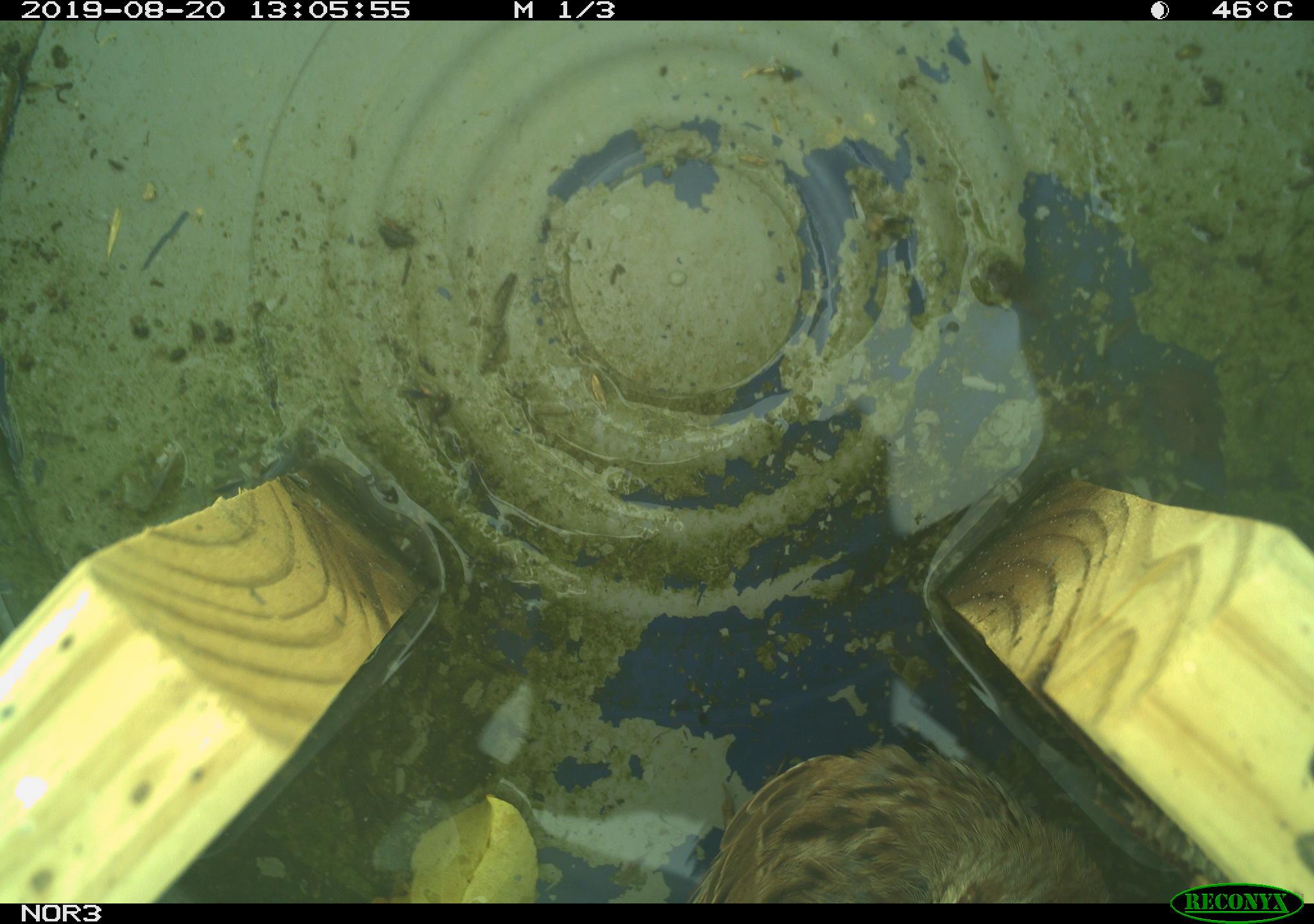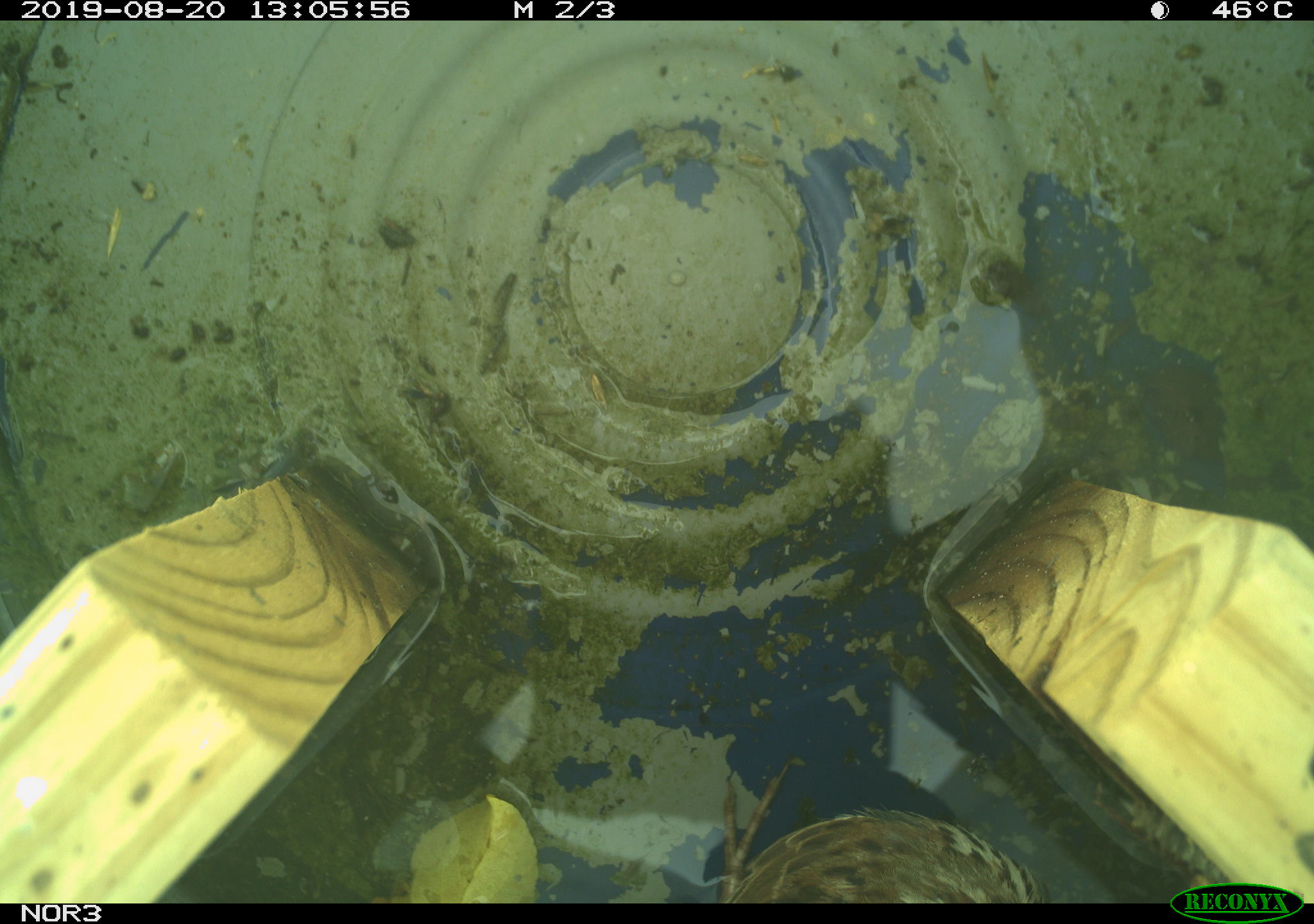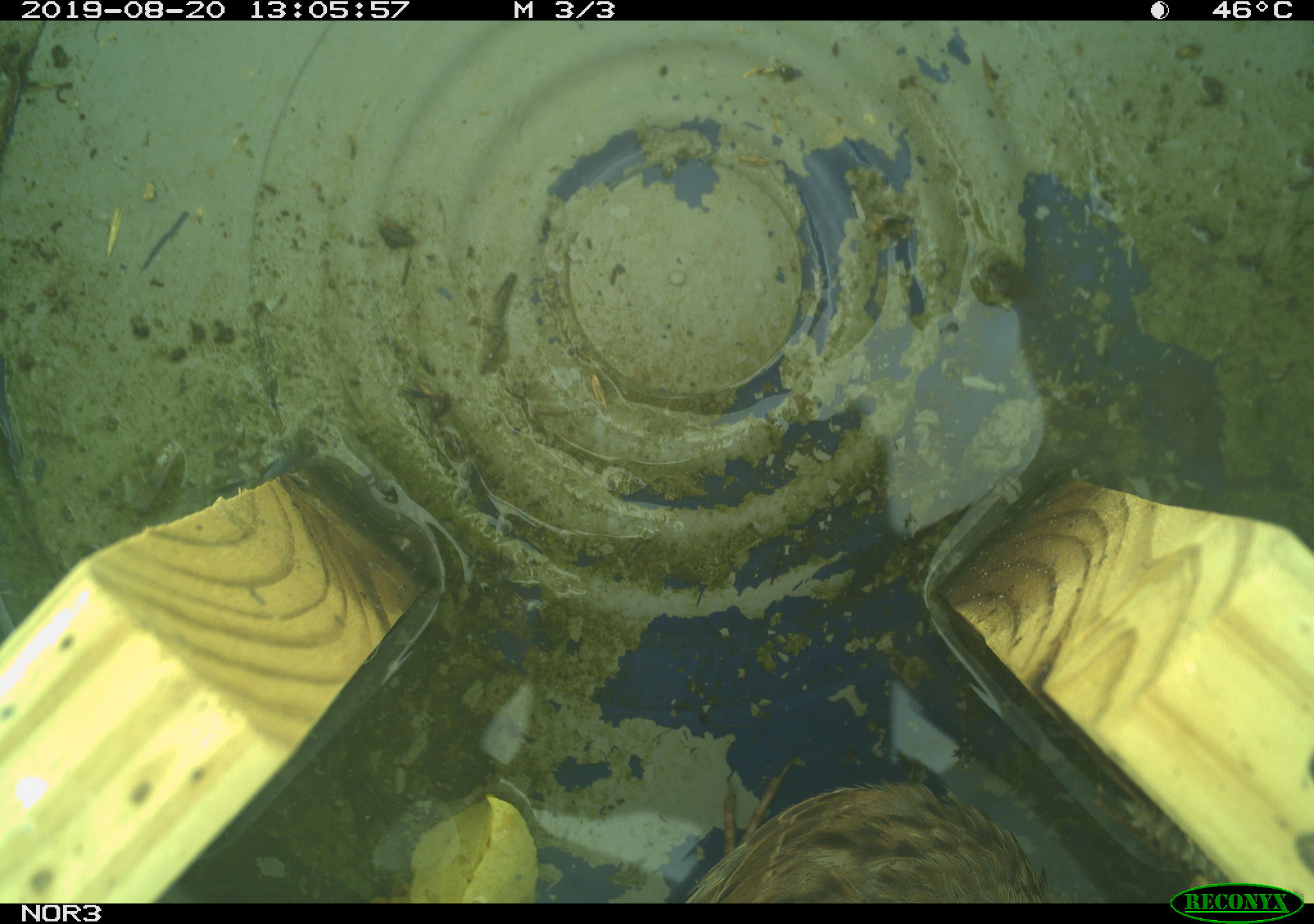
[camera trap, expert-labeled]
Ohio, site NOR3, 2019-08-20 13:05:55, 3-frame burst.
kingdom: Animalia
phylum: Chordata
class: Aves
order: Passeriformes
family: Passerellidae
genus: Melospiza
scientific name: Melospiza melodia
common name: song sparrow